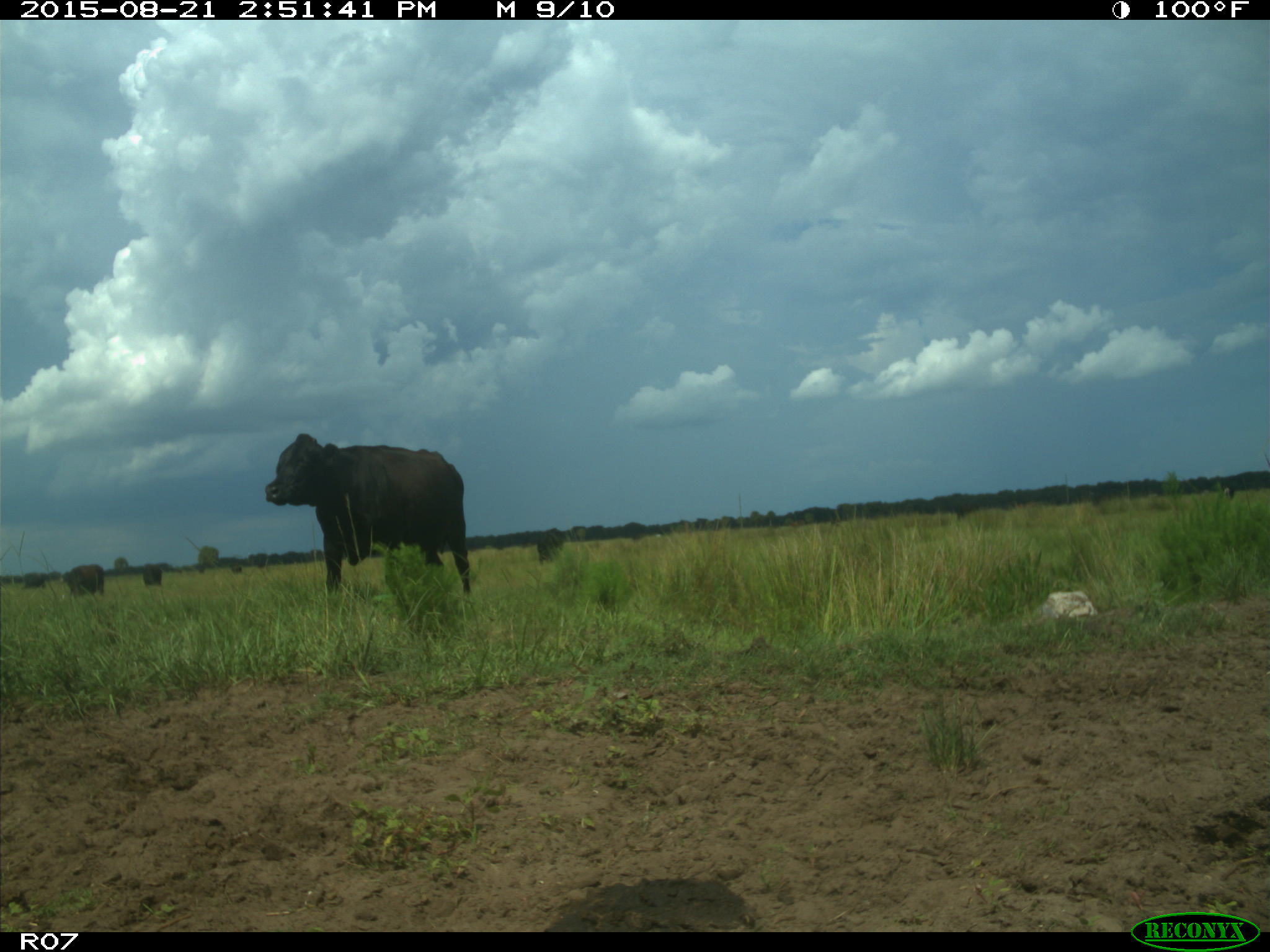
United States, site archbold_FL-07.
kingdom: Animalia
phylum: Chordata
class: Mammalia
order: Artiodactyla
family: Bovidae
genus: Bos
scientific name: Bos taurus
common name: domestic cow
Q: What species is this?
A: Bos taurus (domestic cow).